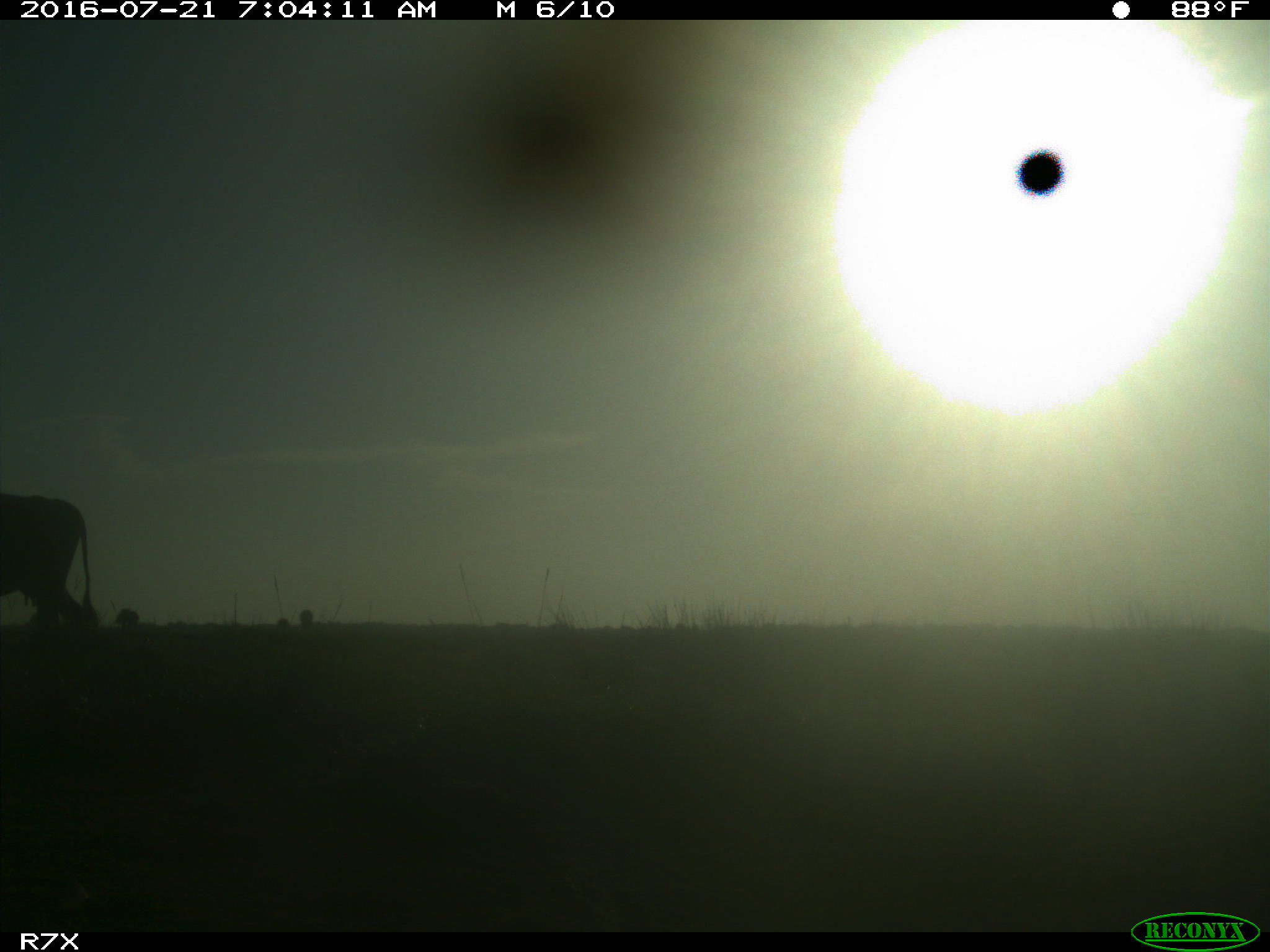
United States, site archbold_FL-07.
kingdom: Animalia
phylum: Chordata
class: Mammalia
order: Artiodactyla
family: Bovidae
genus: Bos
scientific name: Bos taurus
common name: domestic cow